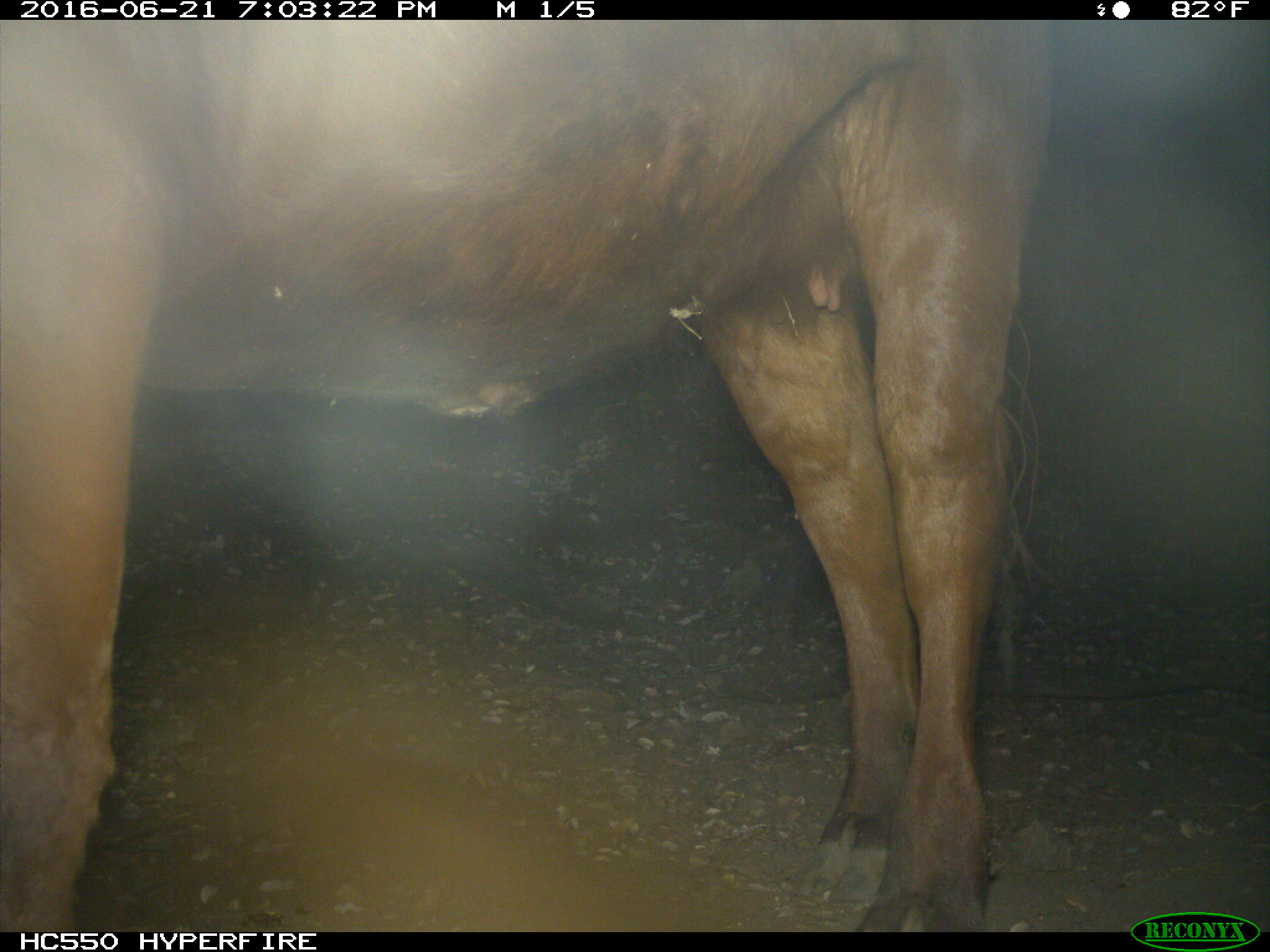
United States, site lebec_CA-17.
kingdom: Animalia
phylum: Chordata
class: Mammalia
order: Artiodactyla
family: Bovidae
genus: Bos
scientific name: Bos taurus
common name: domestic cow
Bos taurus (domestic cow).